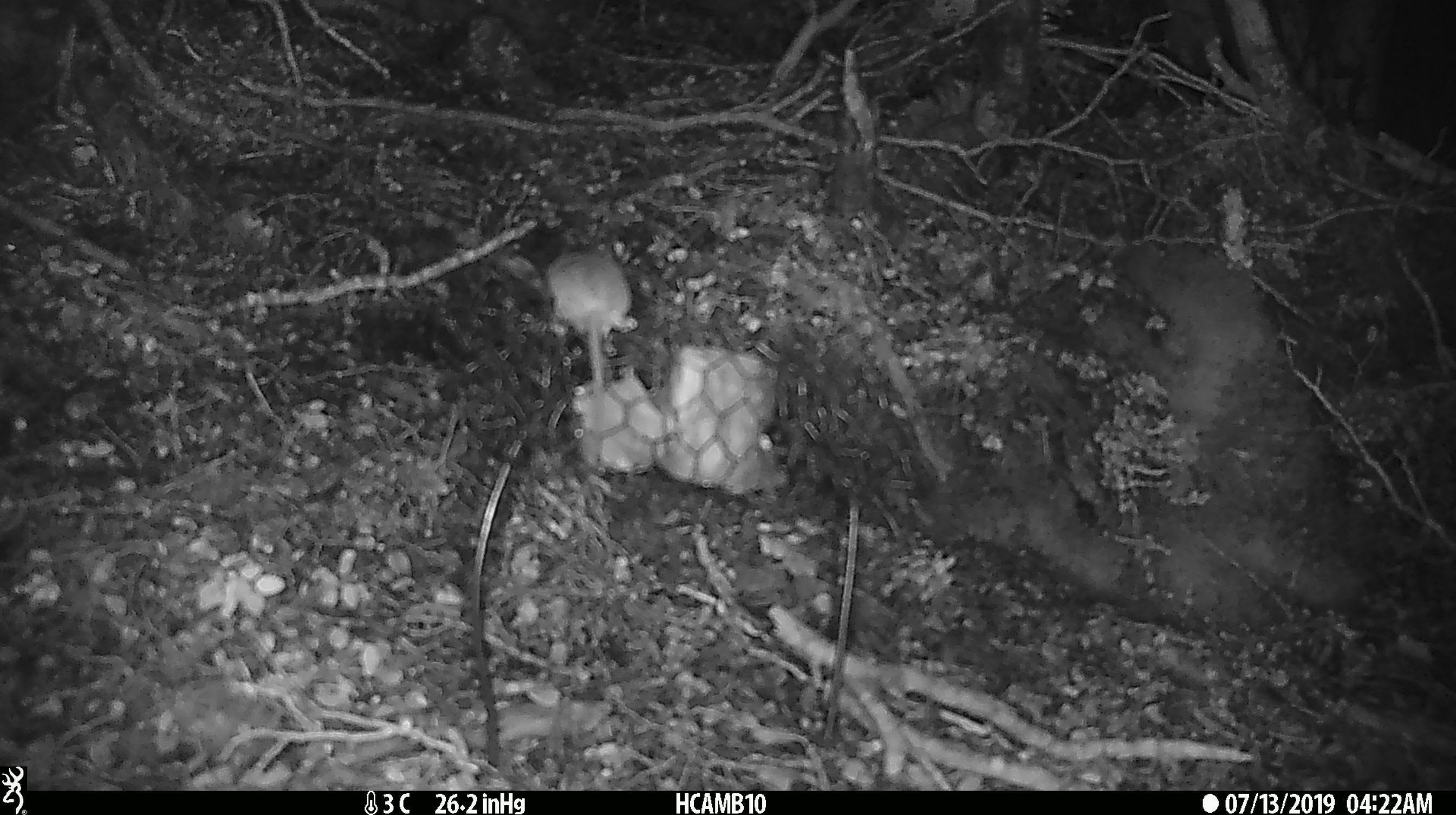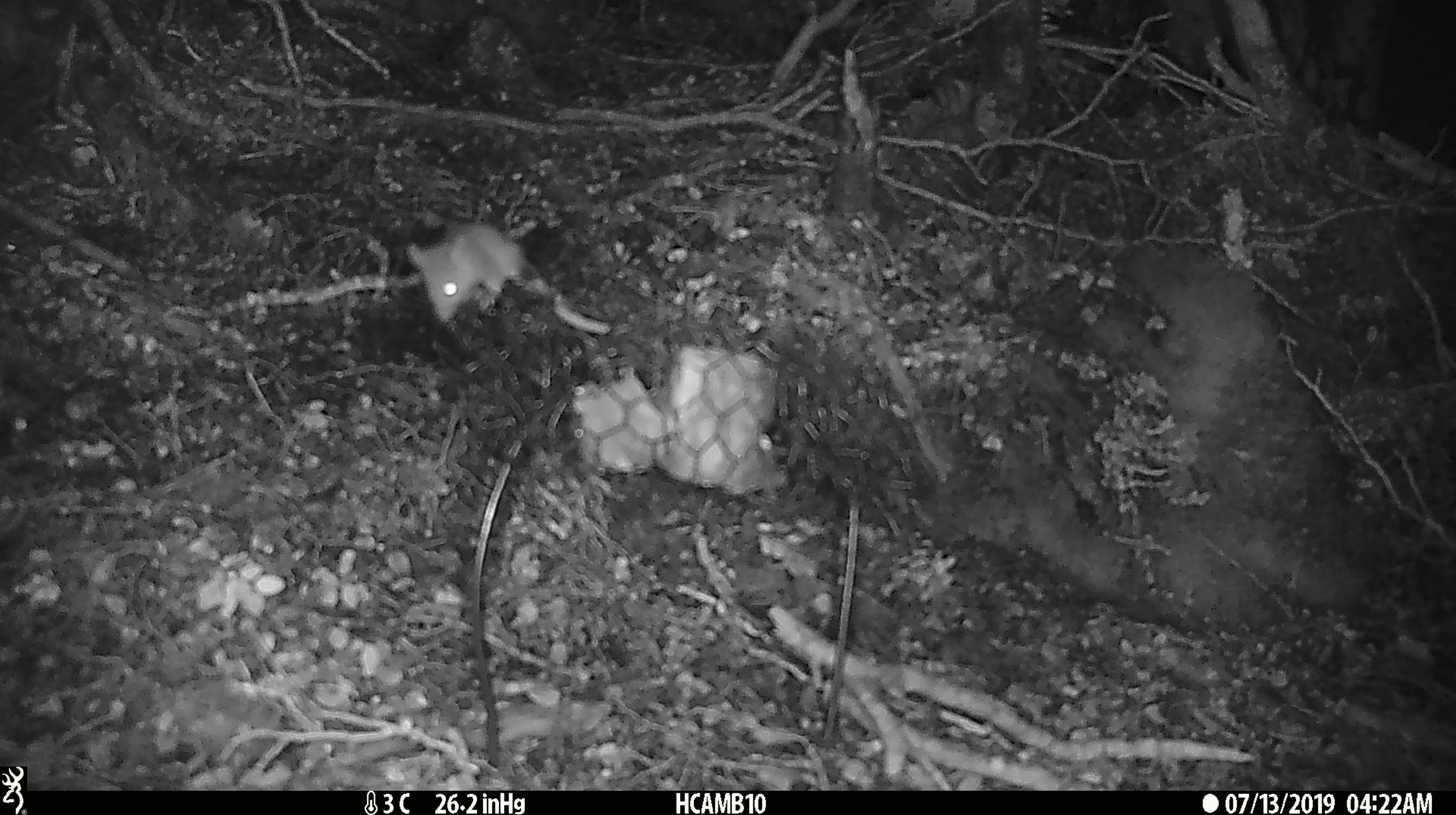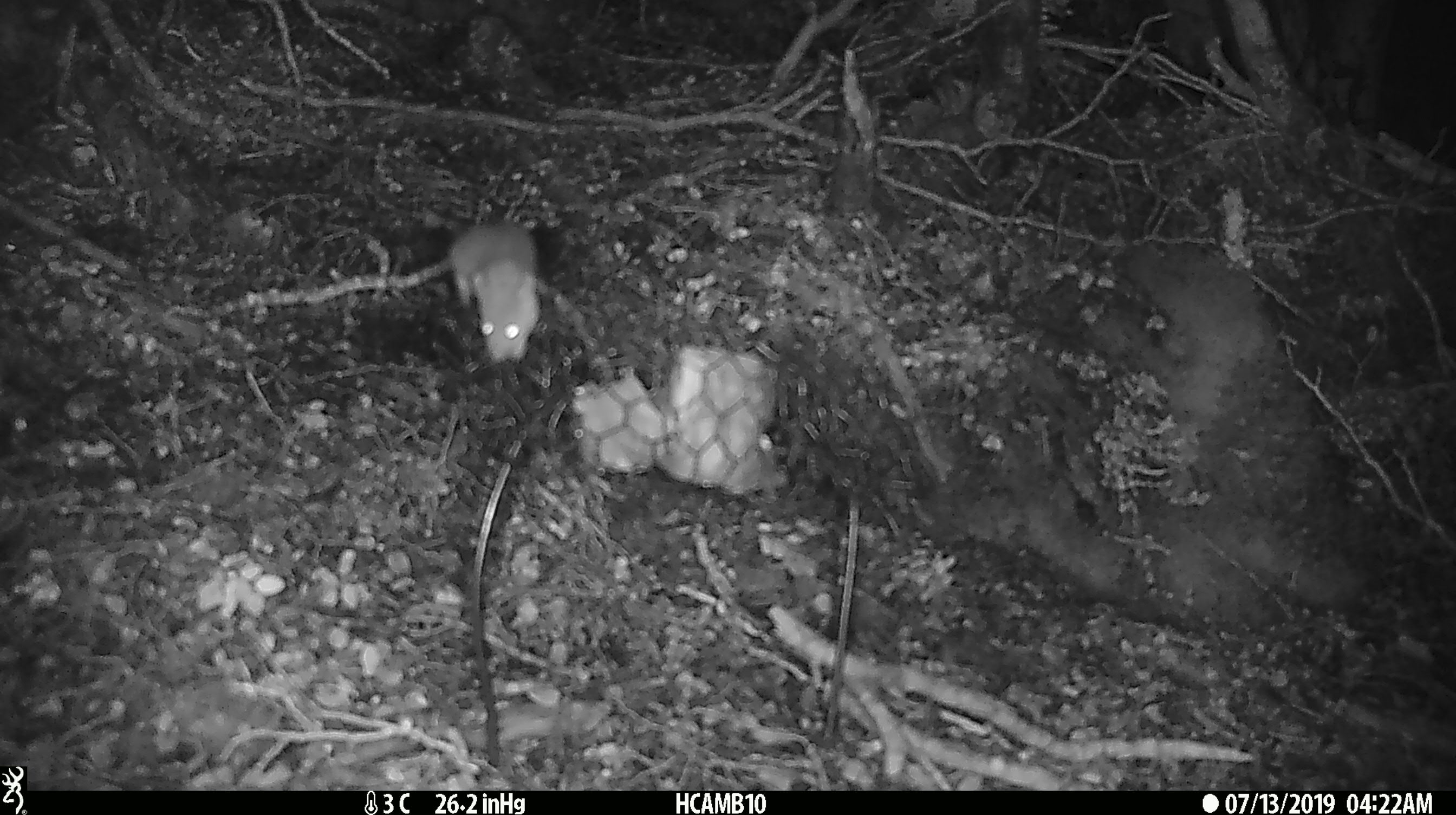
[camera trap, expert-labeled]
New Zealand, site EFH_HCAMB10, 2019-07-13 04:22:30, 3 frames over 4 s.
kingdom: Animalia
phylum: Chordata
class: Mammalia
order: Rodentia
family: Muridae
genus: Mus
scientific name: Mus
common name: mouse